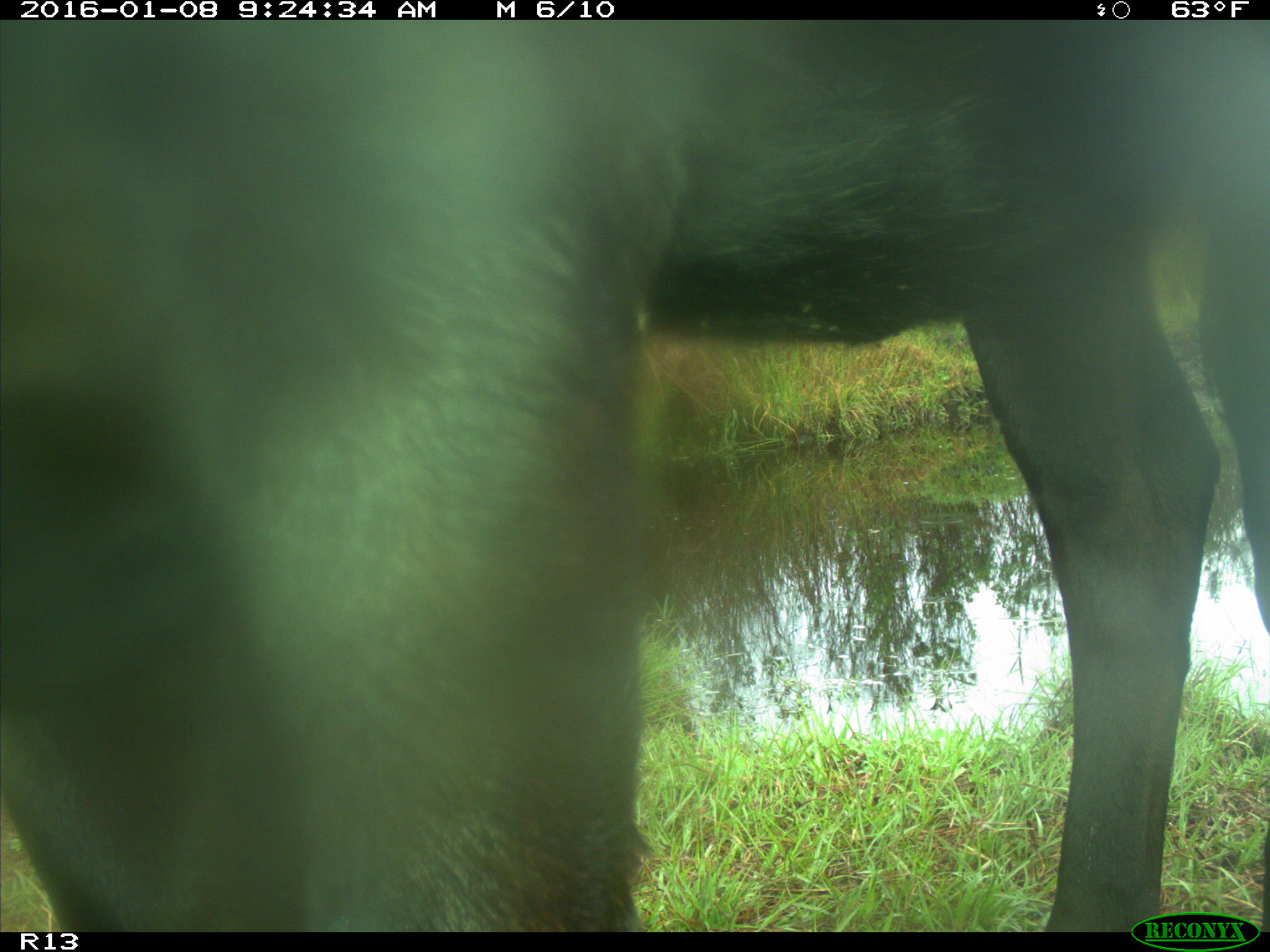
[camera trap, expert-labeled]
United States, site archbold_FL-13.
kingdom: Animalia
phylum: Chordata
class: Mammalia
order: Artiodactyla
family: Bovidae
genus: Bos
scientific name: Bos taurus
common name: domestic cow